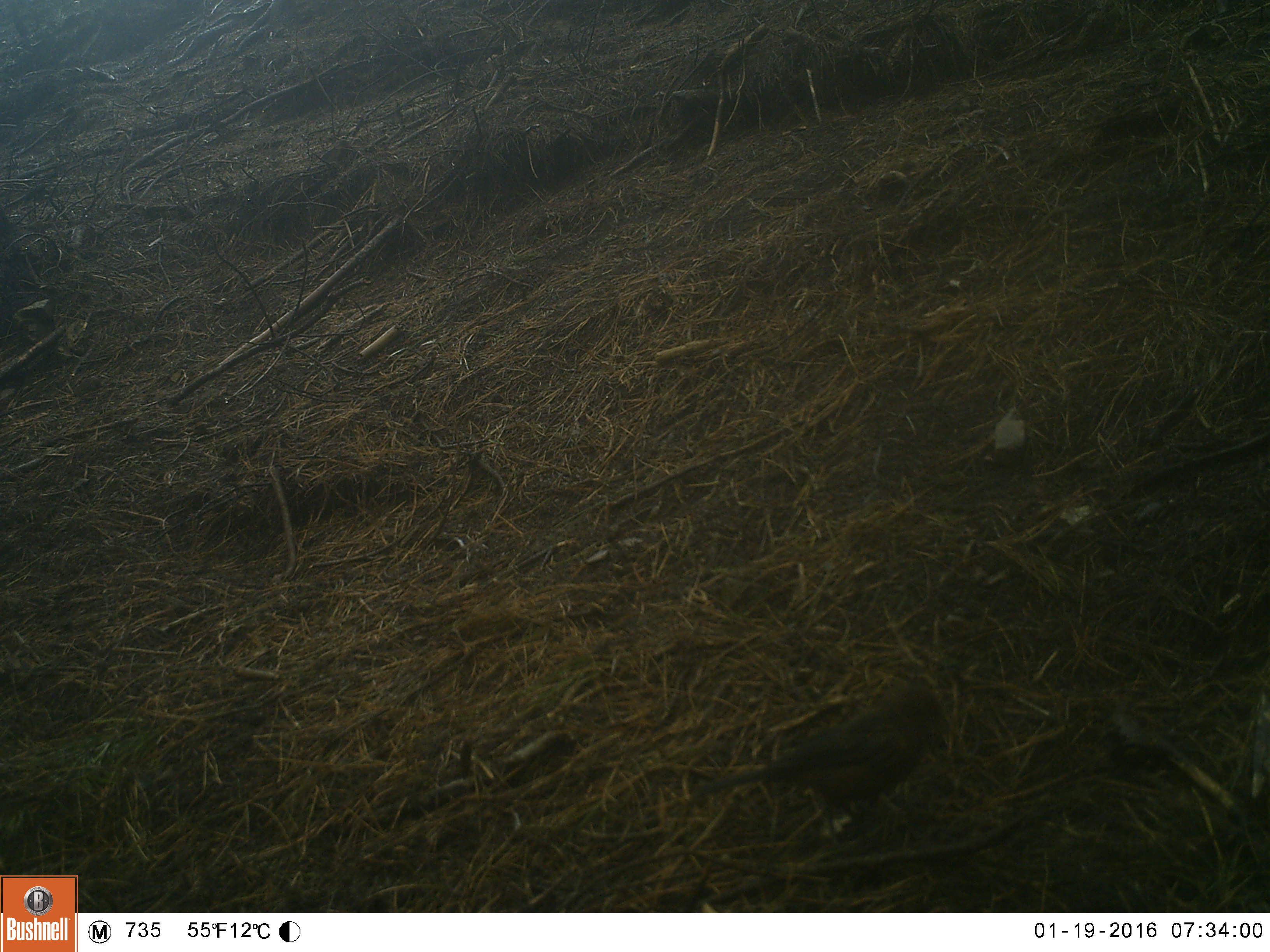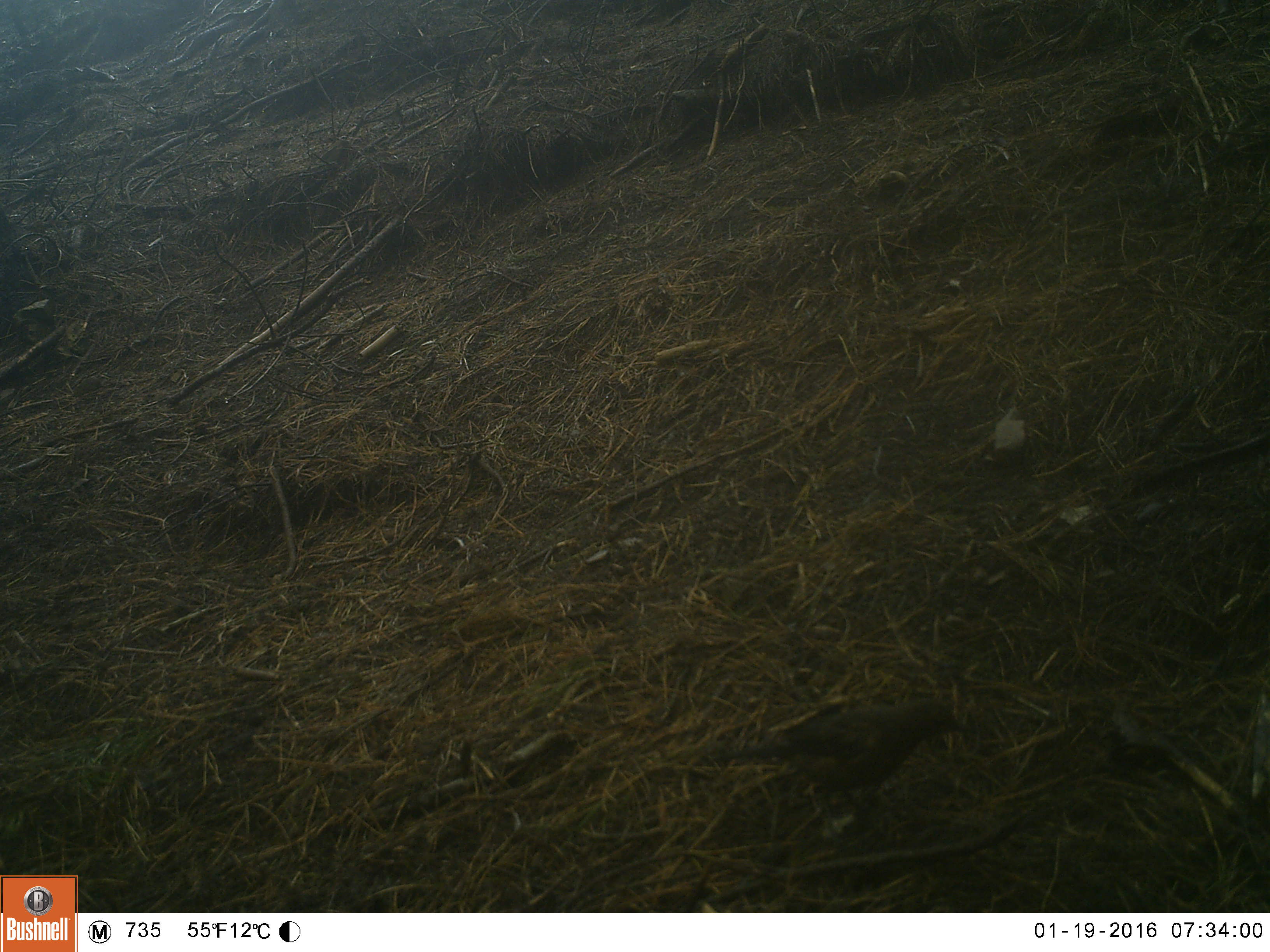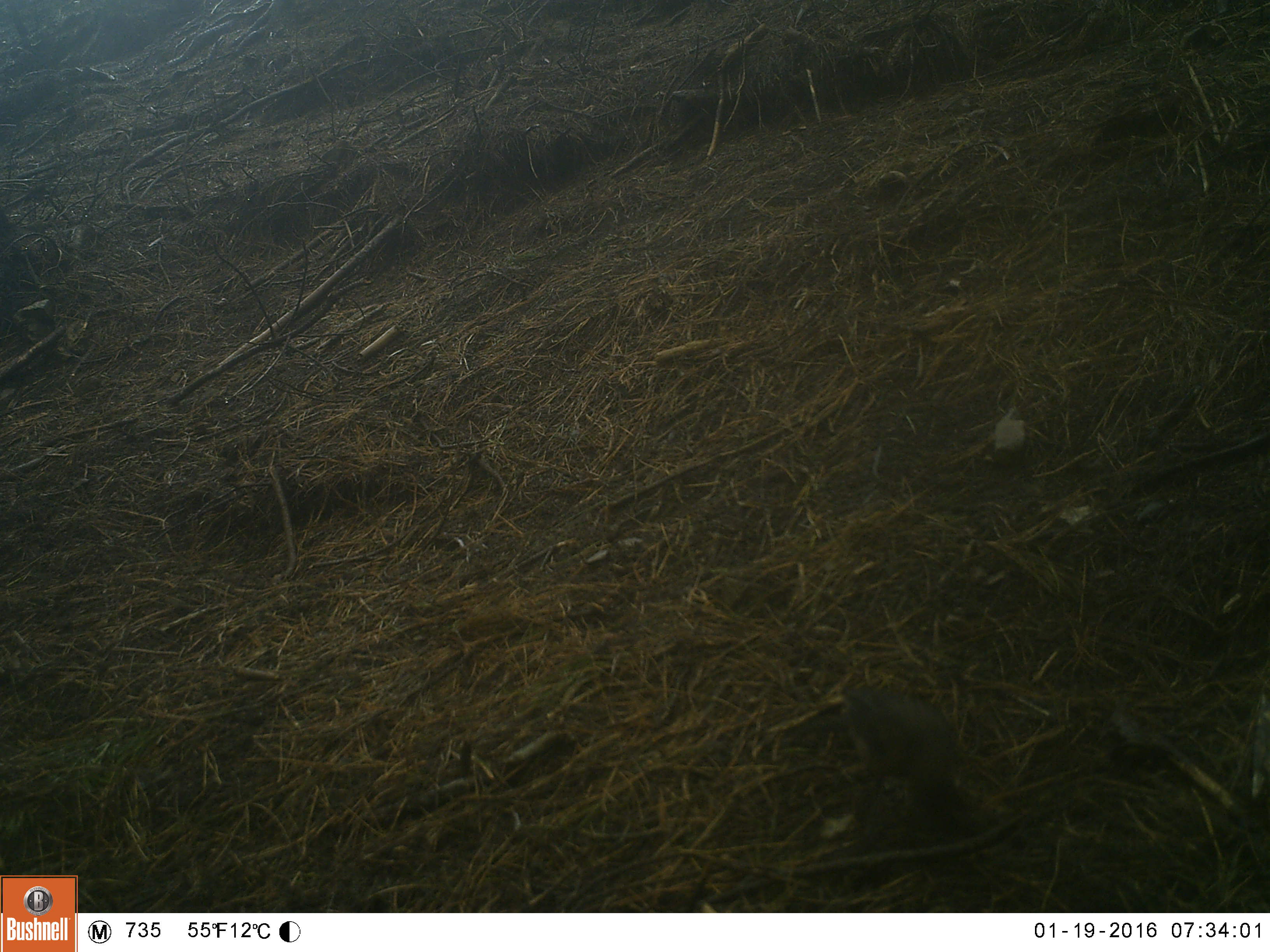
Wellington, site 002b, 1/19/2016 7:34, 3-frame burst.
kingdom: Animalia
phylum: Chordata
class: Aves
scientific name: Aves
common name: bird